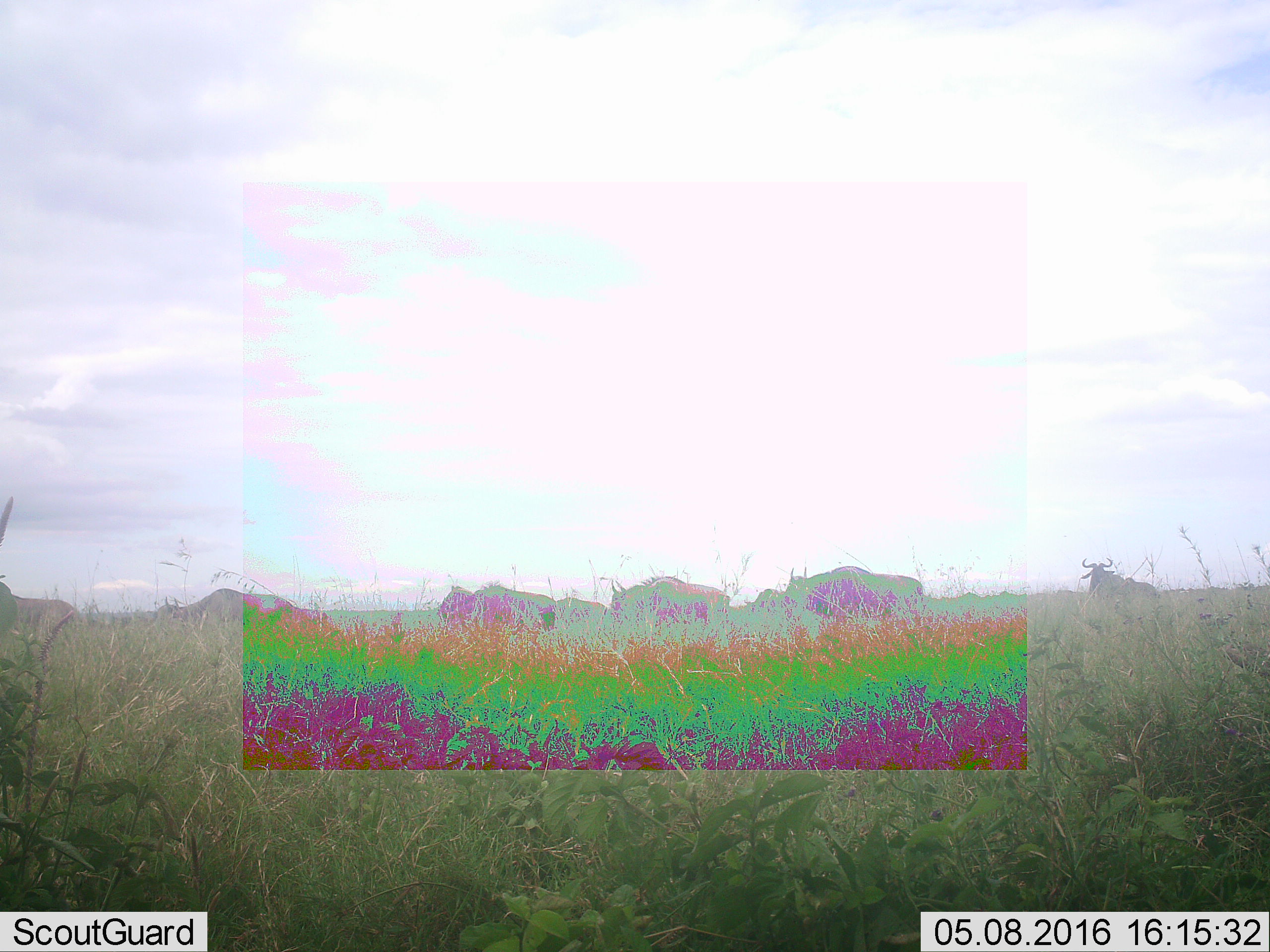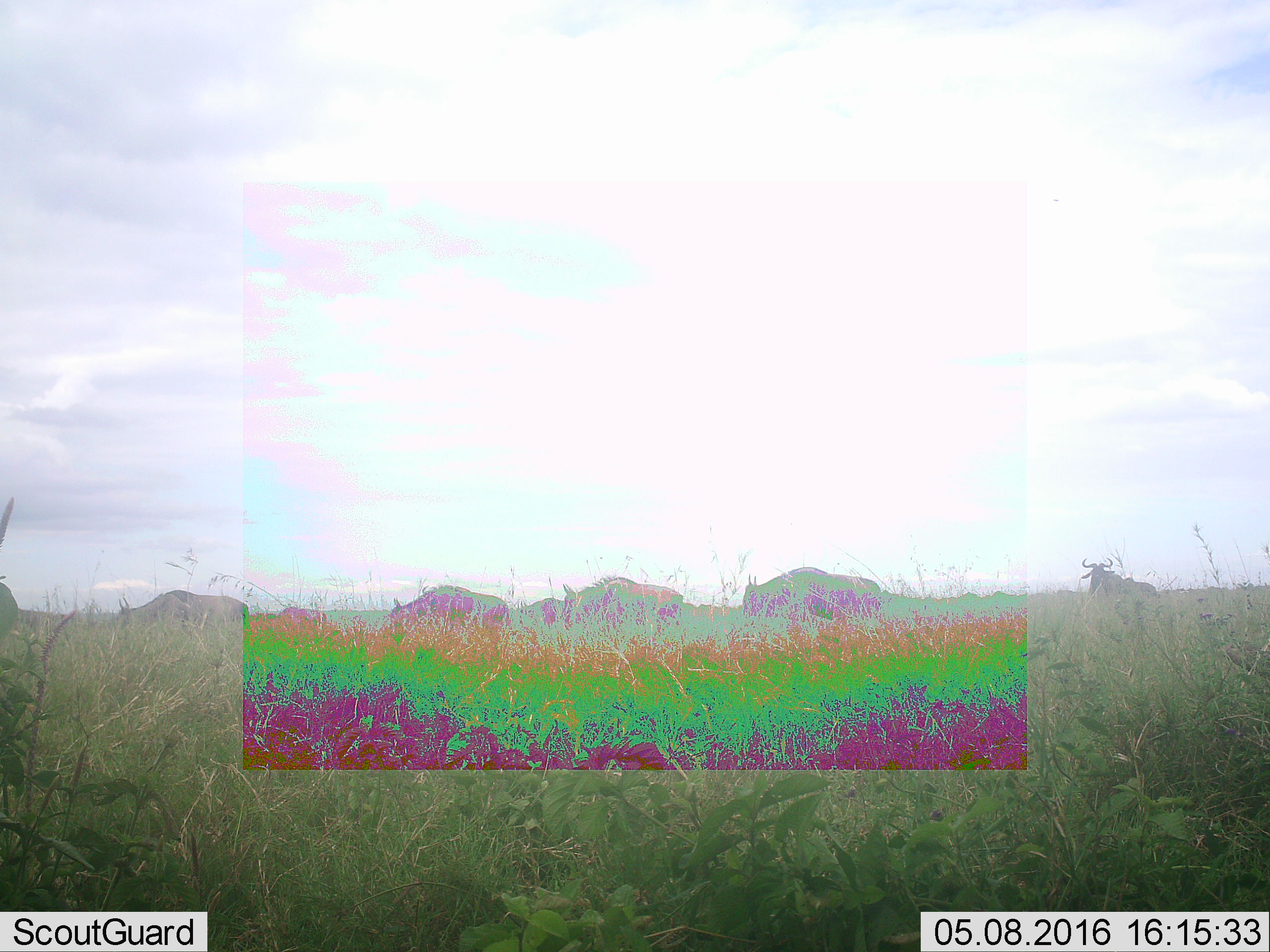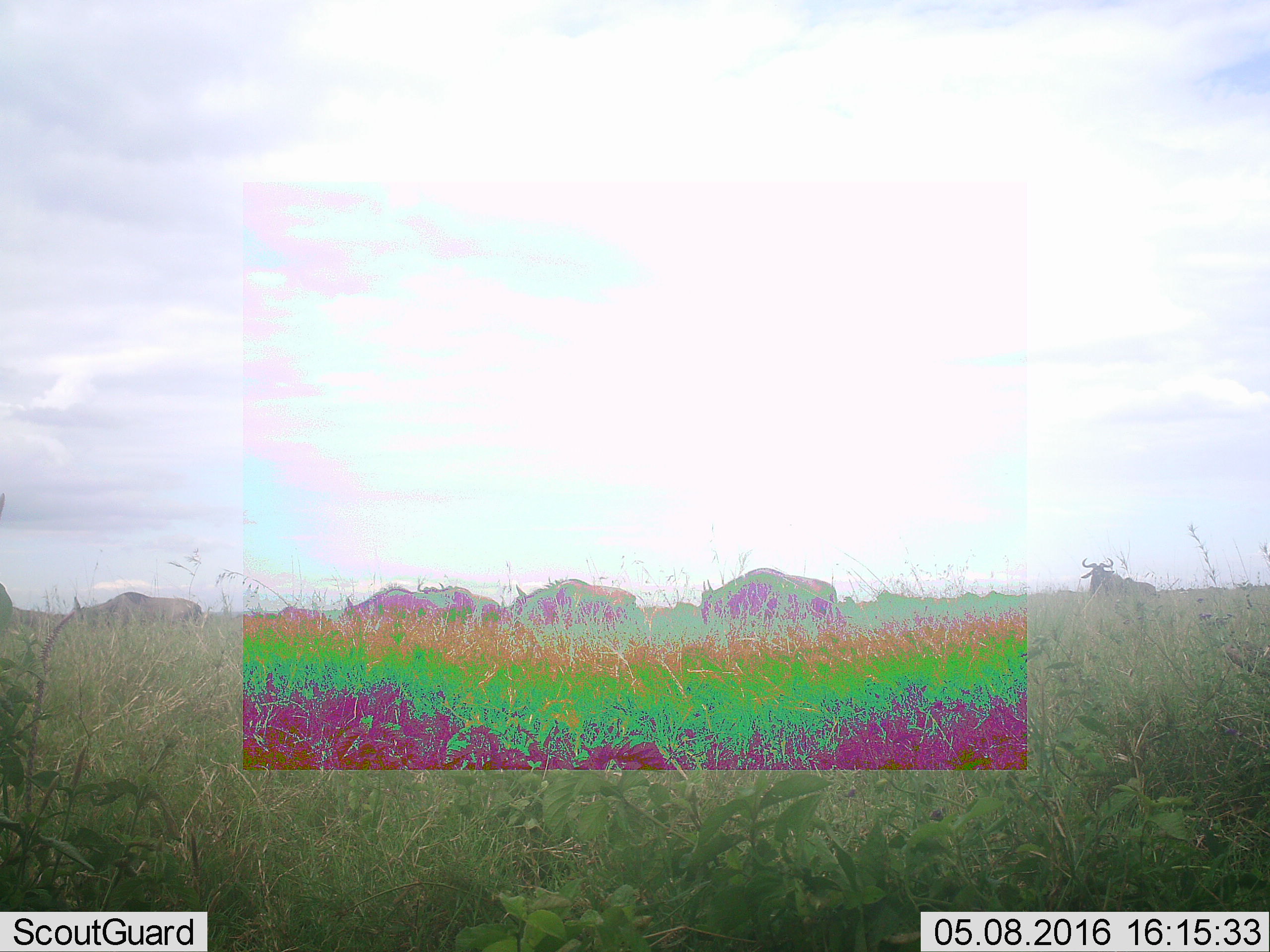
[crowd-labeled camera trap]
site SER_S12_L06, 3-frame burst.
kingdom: Animalia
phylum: Chordata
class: Mammalia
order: Artiodactyla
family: Bovidae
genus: Connochaetes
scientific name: Connochaetes taurinus taurinus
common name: blue wildebeest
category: wildebeestblue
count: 8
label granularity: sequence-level